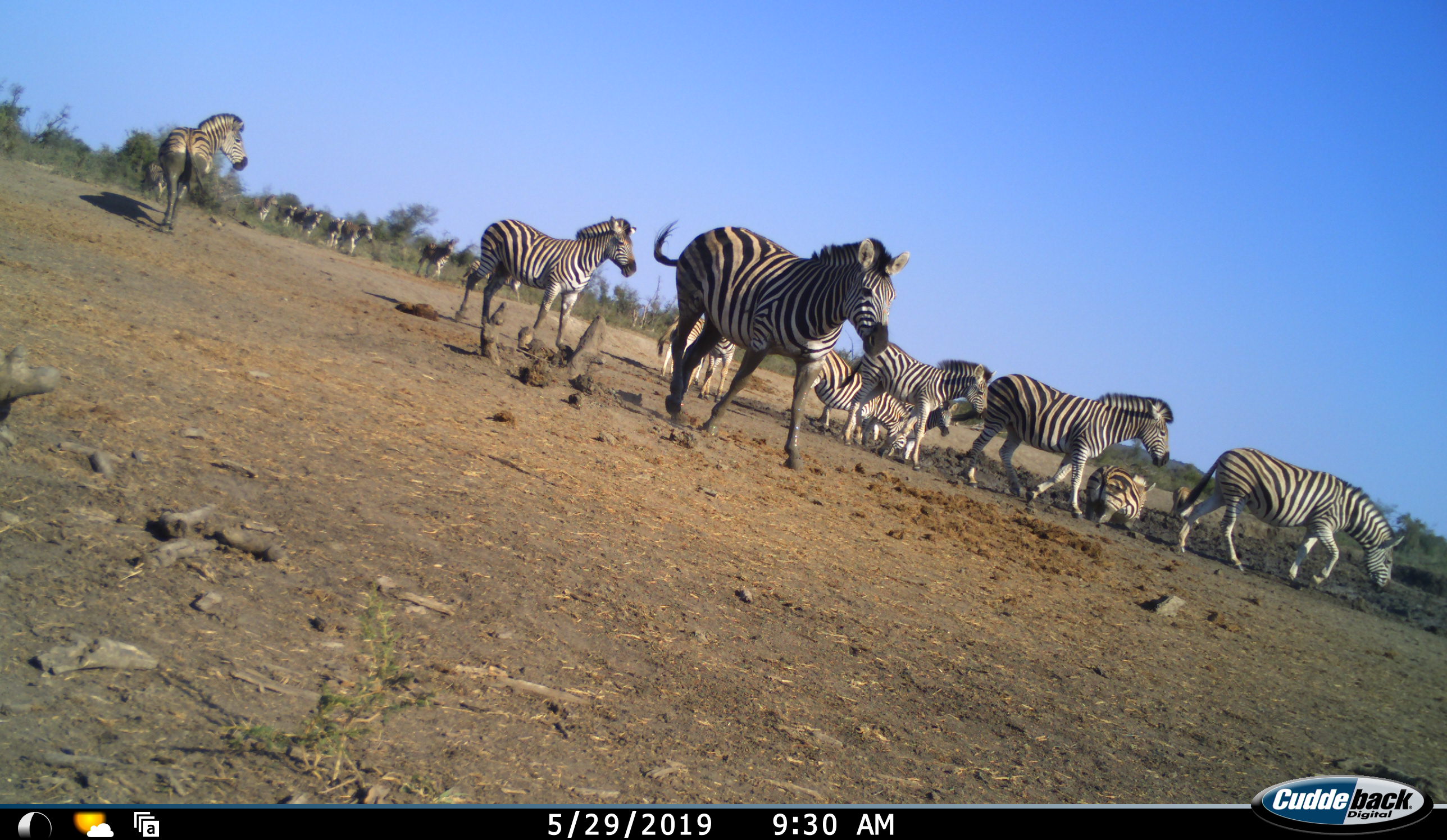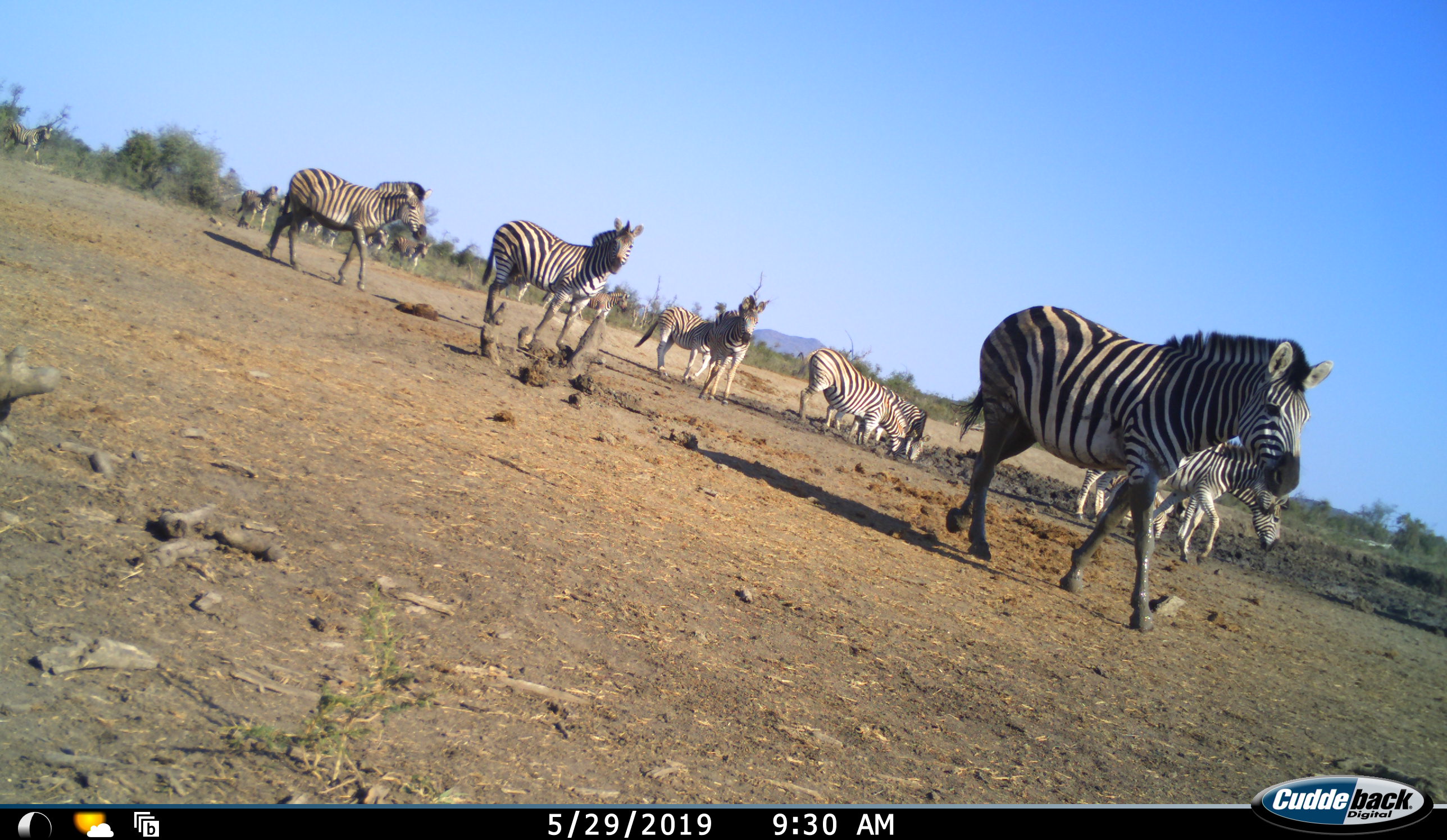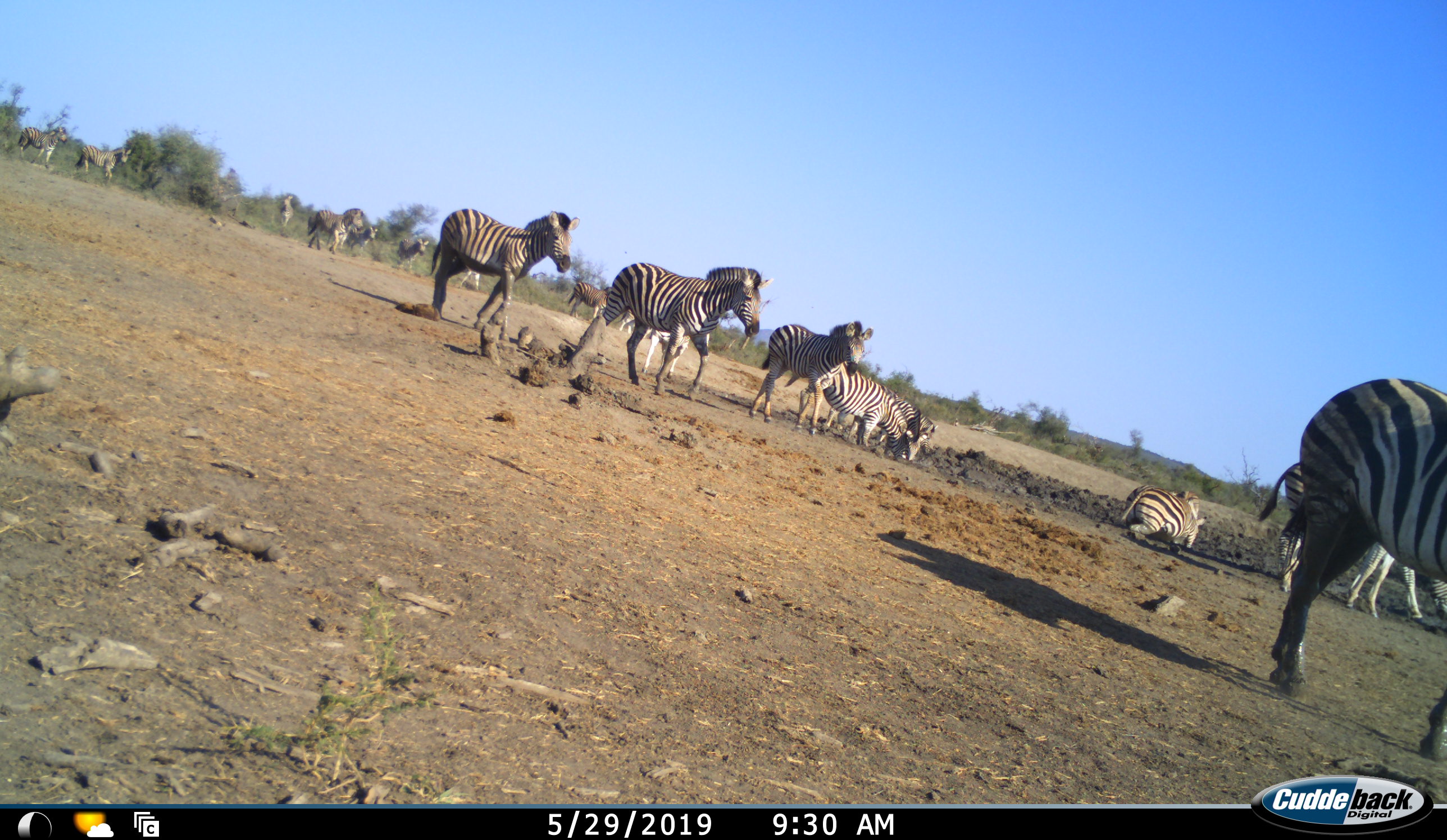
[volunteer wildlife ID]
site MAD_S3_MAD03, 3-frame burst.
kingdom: Animalia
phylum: Chordata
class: Mammalia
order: Perissodactyla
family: Equidae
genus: Equus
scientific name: Equus quagga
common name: plains zebra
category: zebraplains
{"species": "zebraplains (plains zebra) (Equus quagga)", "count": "11-50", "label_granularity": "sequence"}